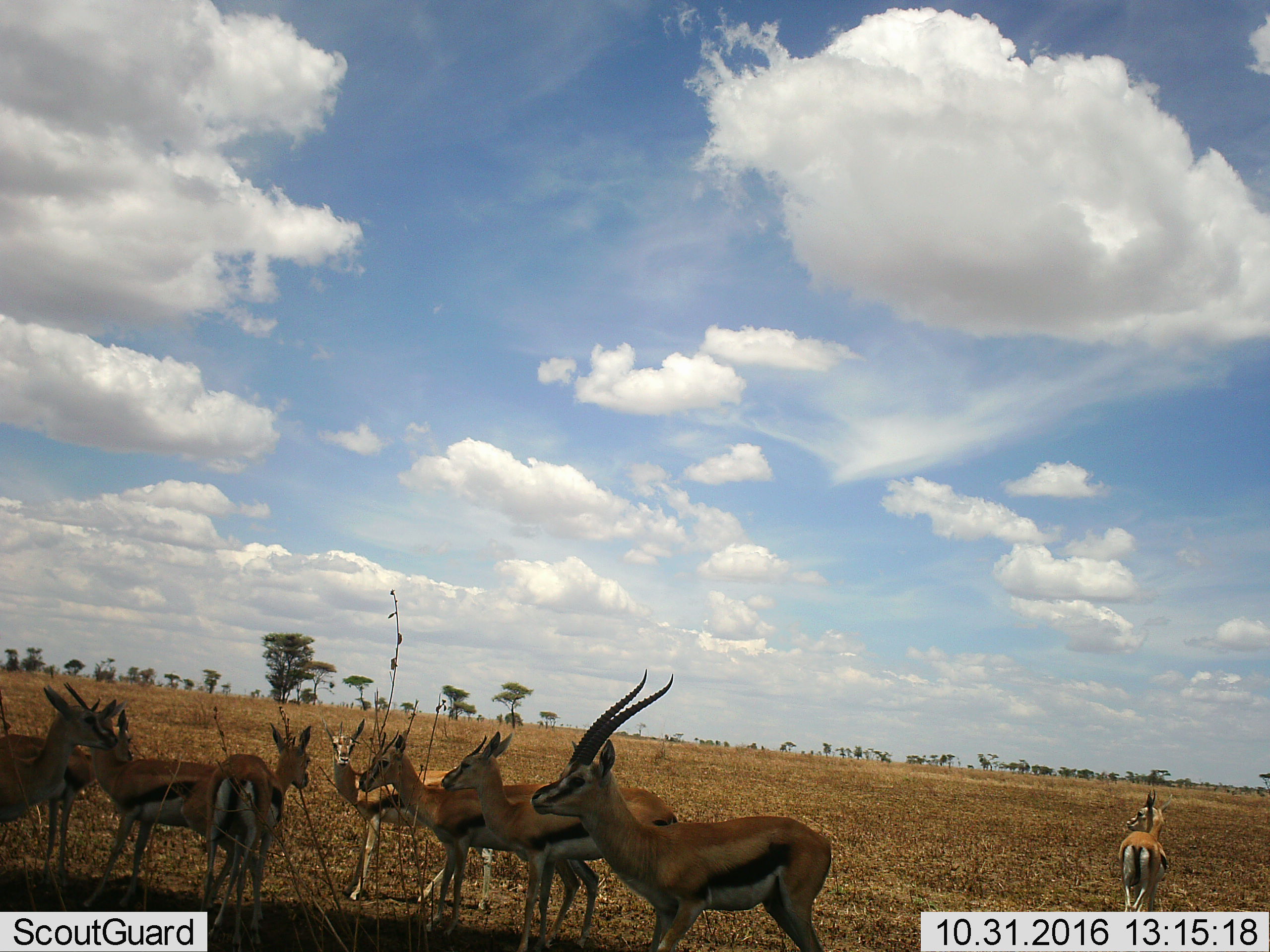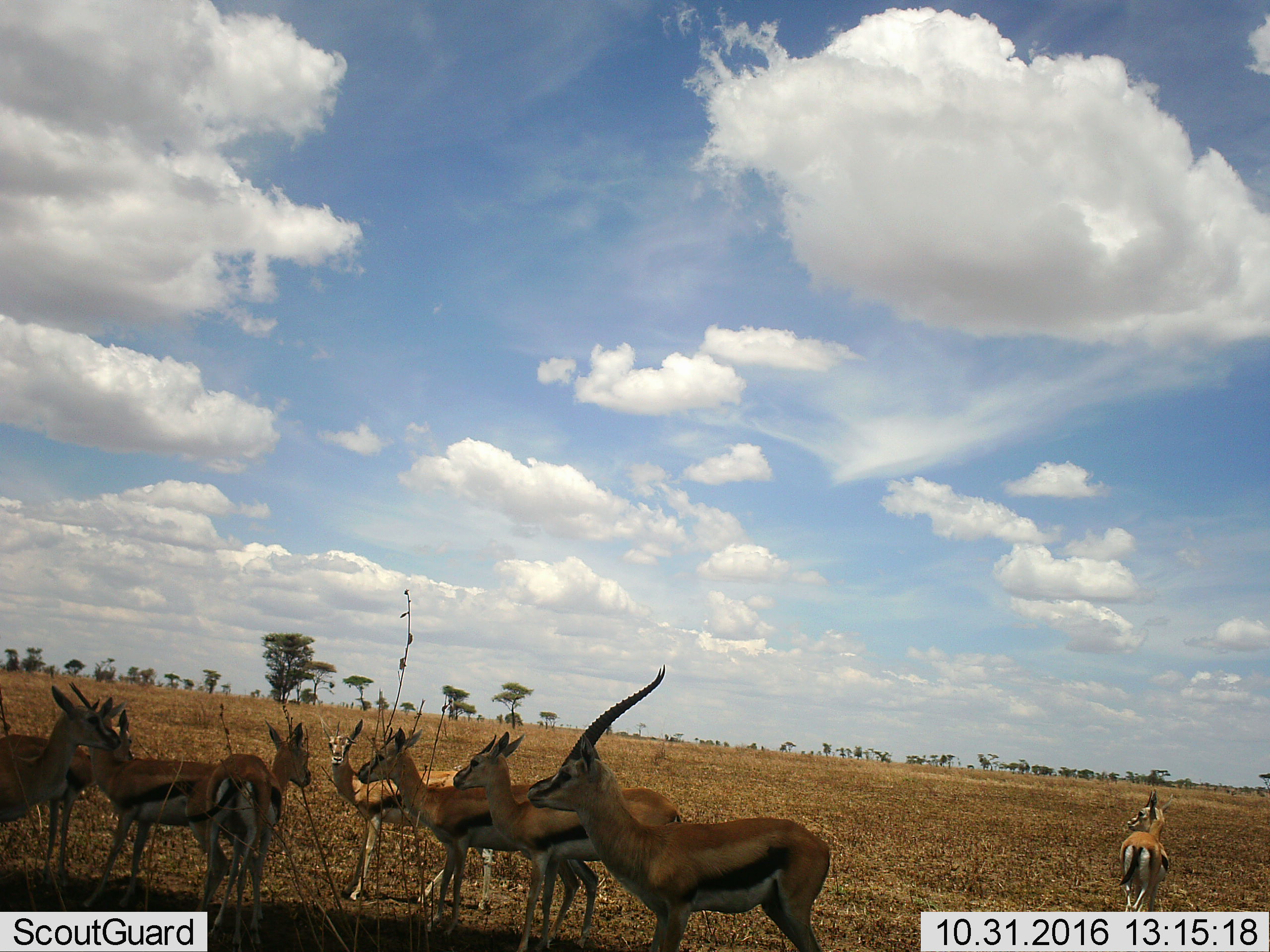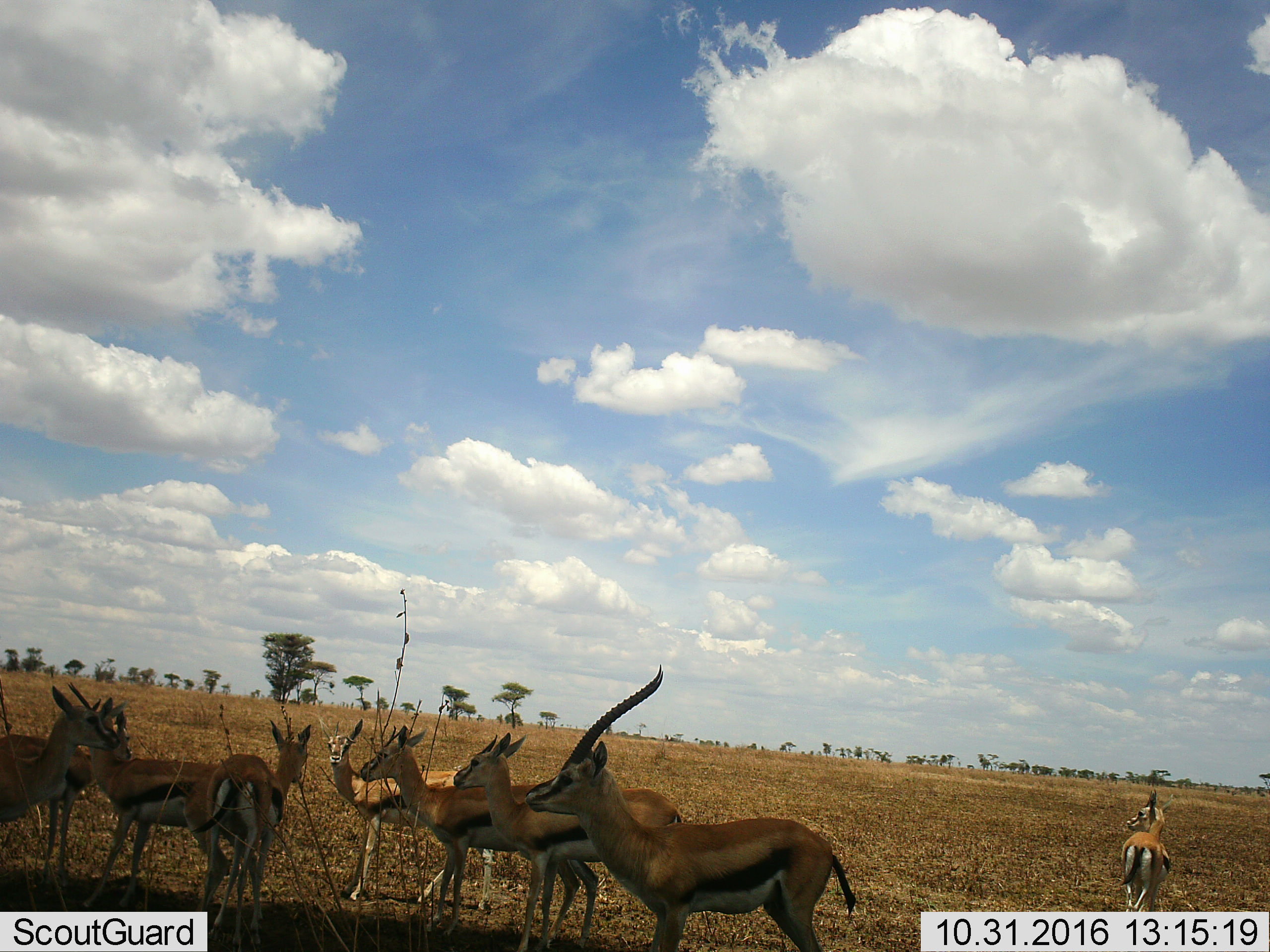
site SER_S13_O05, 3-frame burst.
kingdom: Animalia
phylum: Chordata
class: Mammalia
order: Artiodactyla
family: Bovidae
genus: Eudorcas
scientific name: Eudorcas thomsonii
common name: thomson's gazelle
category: gazellethomsons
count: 9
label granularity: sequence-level